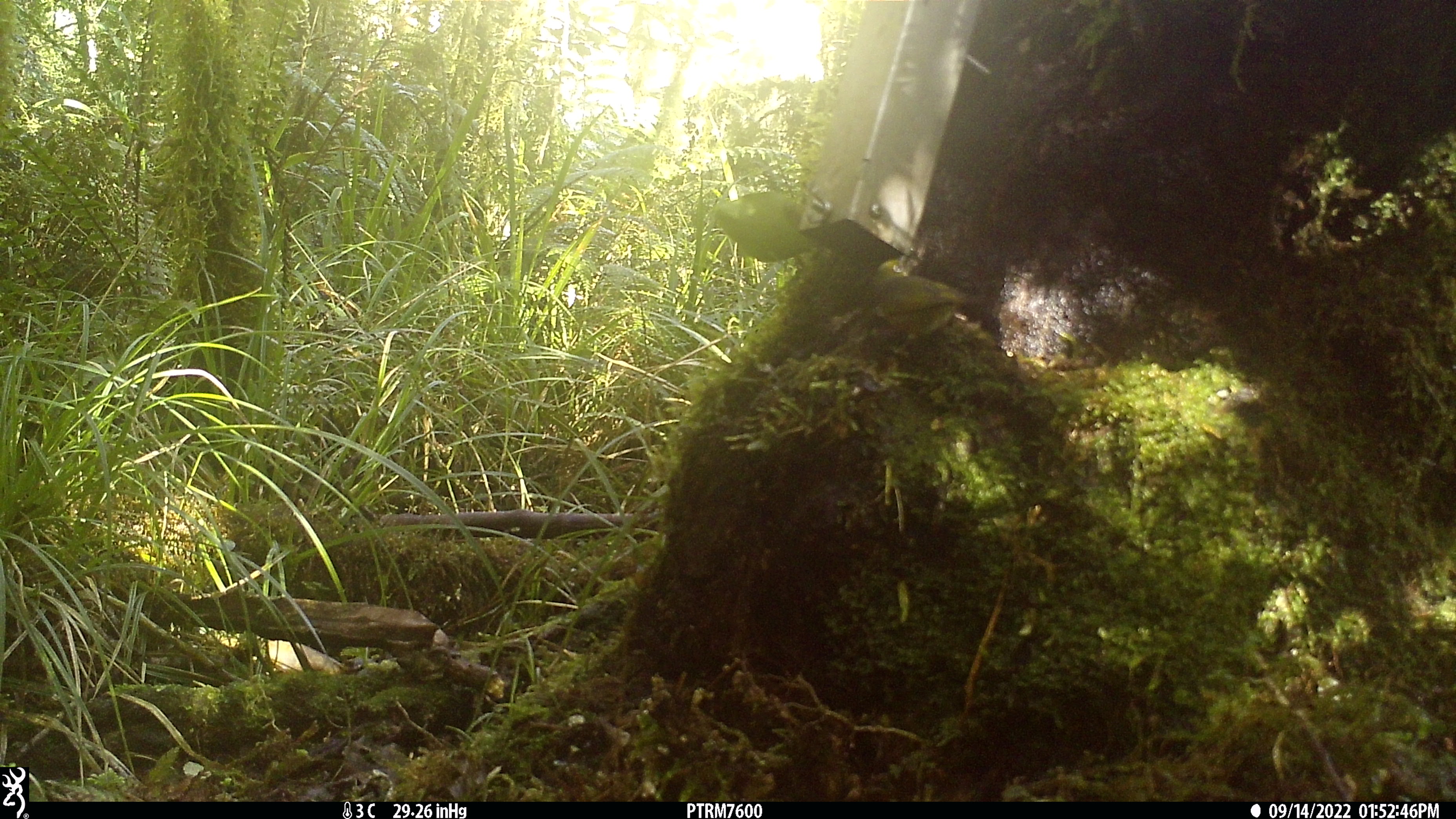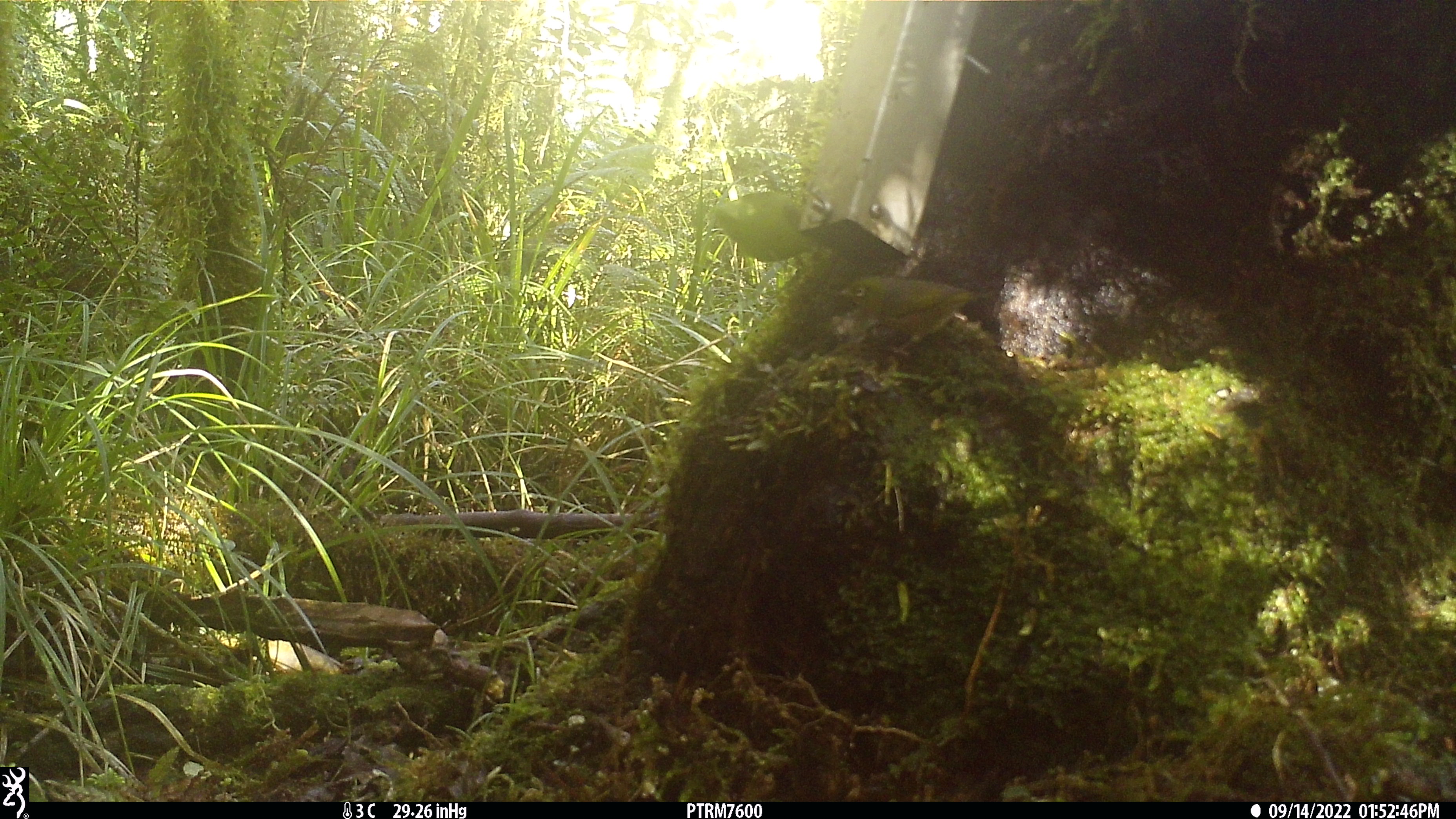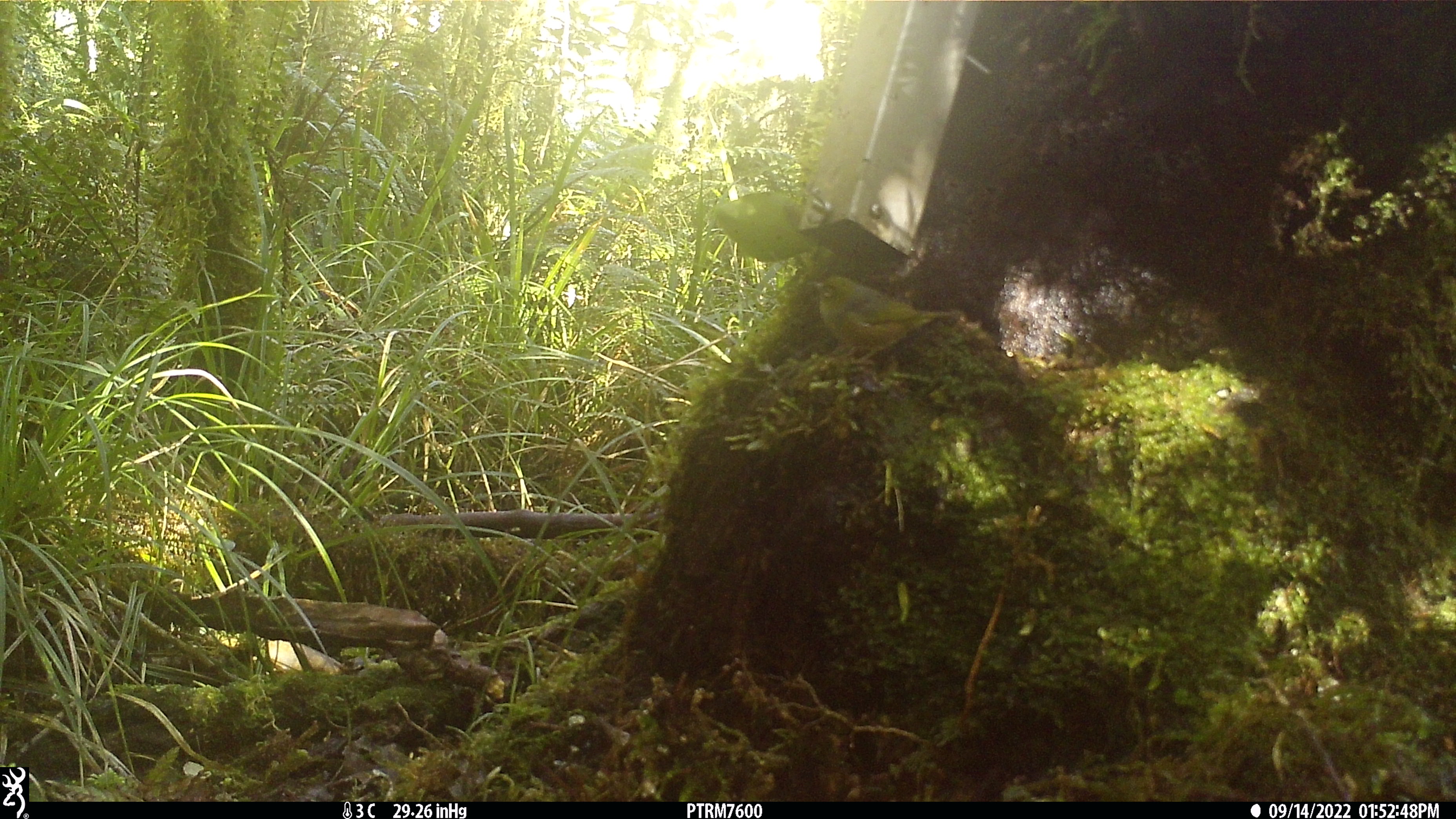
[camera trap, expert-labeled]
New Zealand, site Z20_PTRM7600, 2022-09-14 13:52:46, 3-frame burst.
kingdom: Animalia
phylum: Chordata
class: Aves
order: Passeriformes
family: Zosteropidae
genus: Zosterops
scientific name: Zosterops lateralis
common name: silvereye